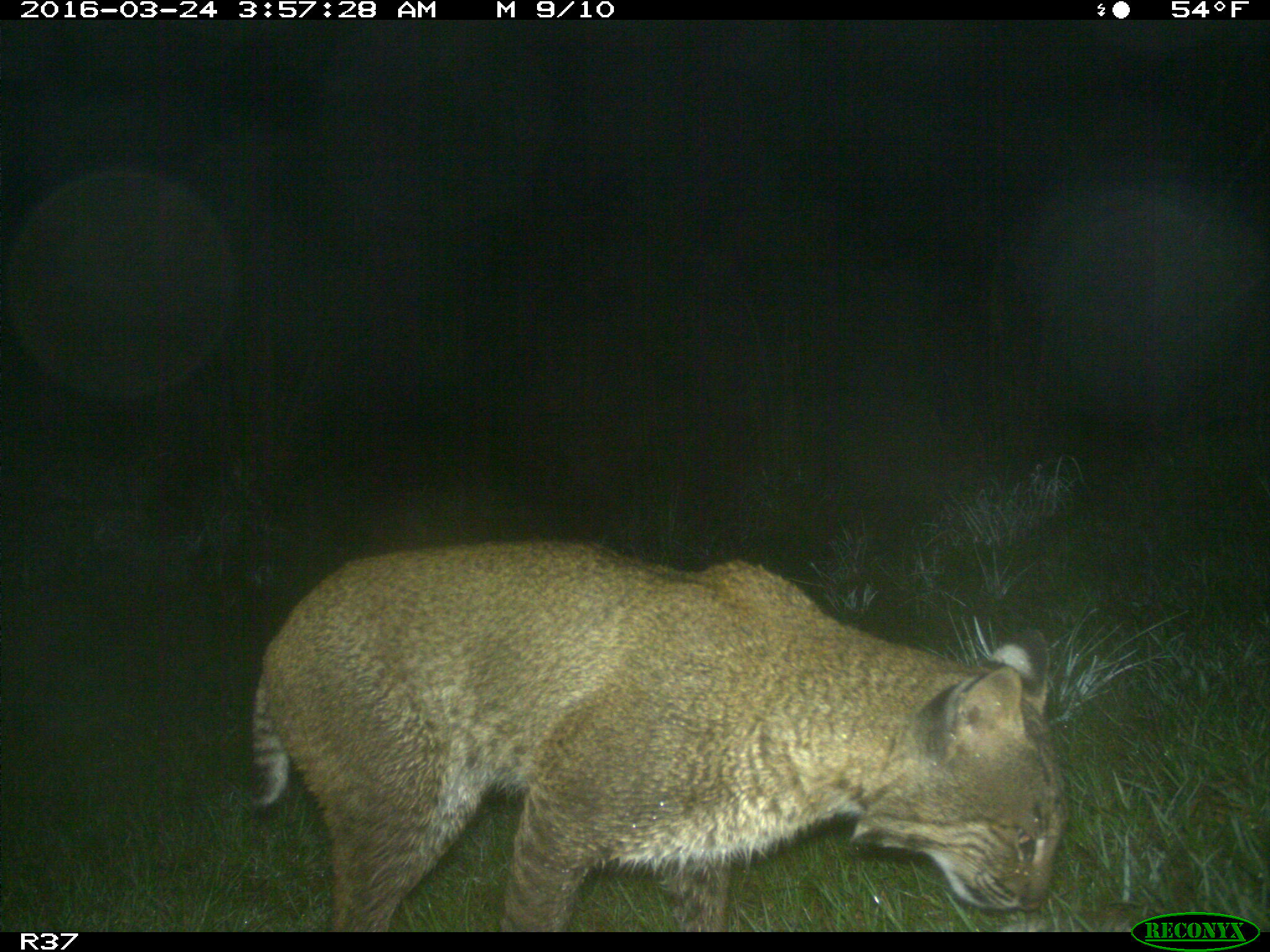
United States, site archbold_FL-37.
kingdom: Animalia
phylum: Chordata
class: Mammalia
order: Carnivora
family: Felidae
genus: Lynx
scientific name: Lynx rufus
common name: bobcat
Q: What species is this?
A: Lynx rufus (bobcat).